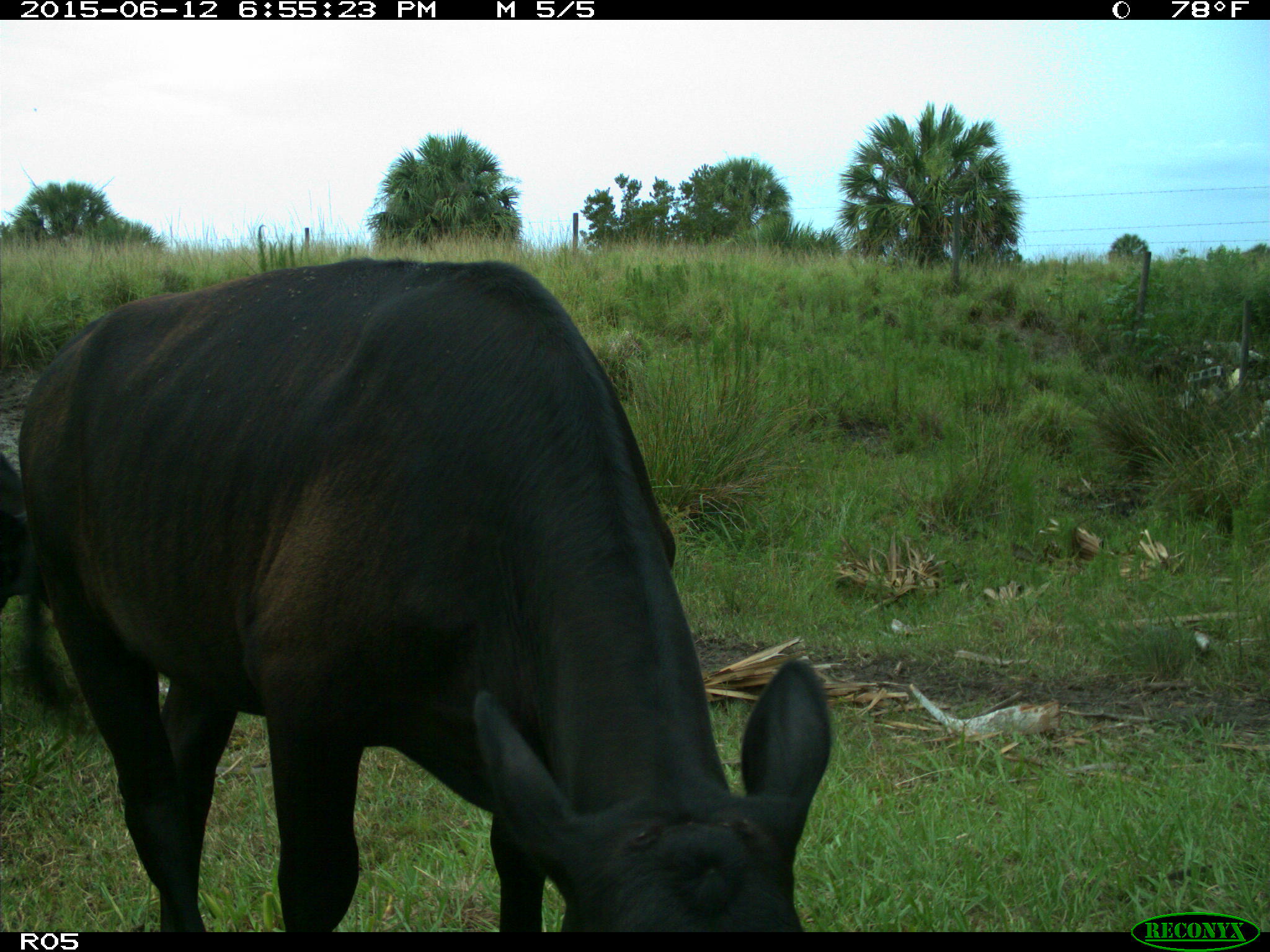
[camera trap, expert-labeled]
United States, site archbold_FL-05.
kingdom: Animalia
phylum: Chordata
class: Mammalia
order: Artiodactyla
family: Bovidae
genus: Bos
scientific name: Bos taurus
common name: domestic cow